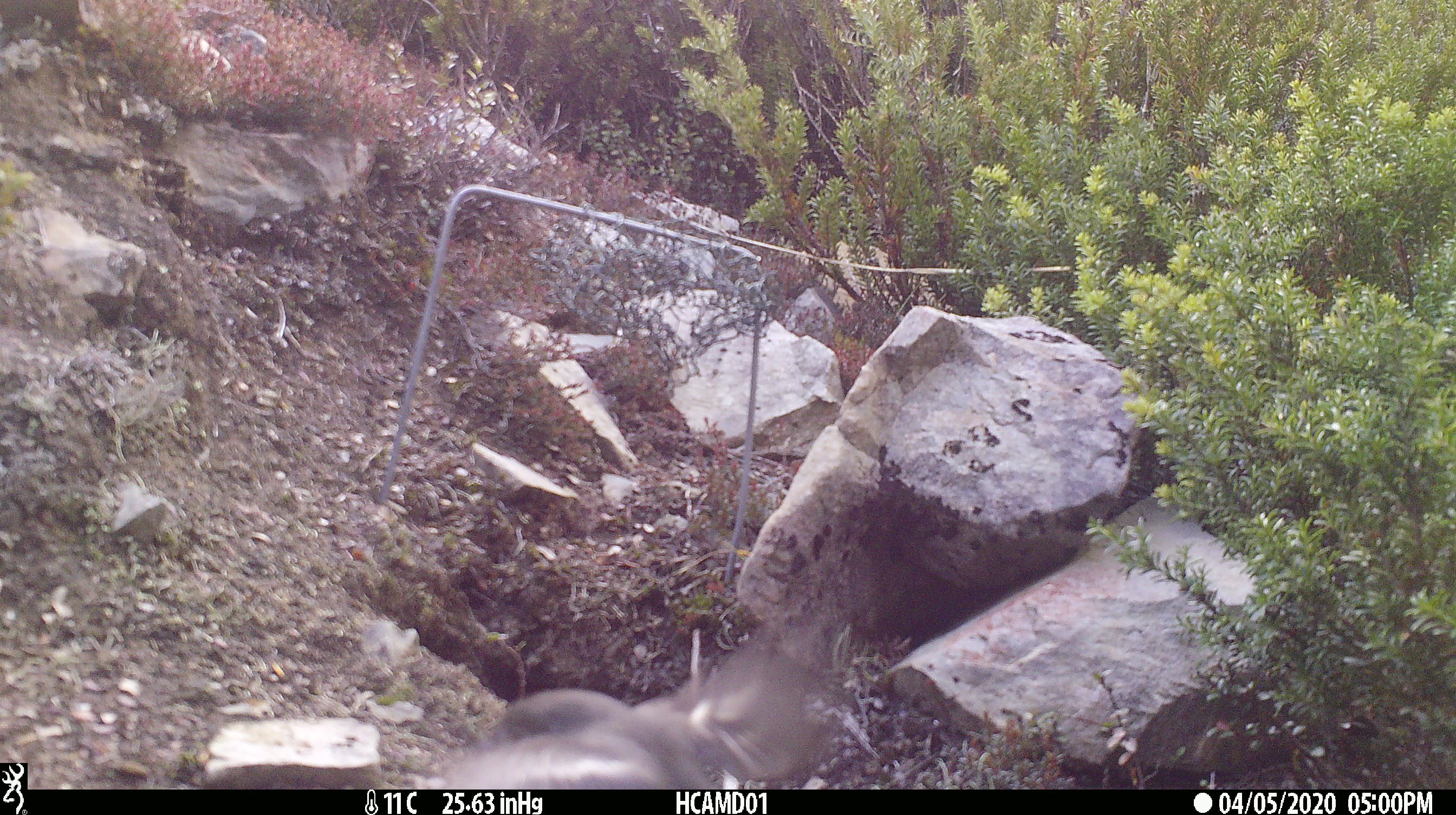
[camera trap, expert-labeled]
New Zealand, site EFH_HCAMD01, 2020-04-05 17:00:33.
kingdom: Animalia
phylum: Chordata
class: Aves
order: Passeriformes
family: Petroicidae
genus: Petroica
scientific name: Petroica macrocephala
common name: tomtit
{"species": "tomtit (Petroica macrocephala)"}